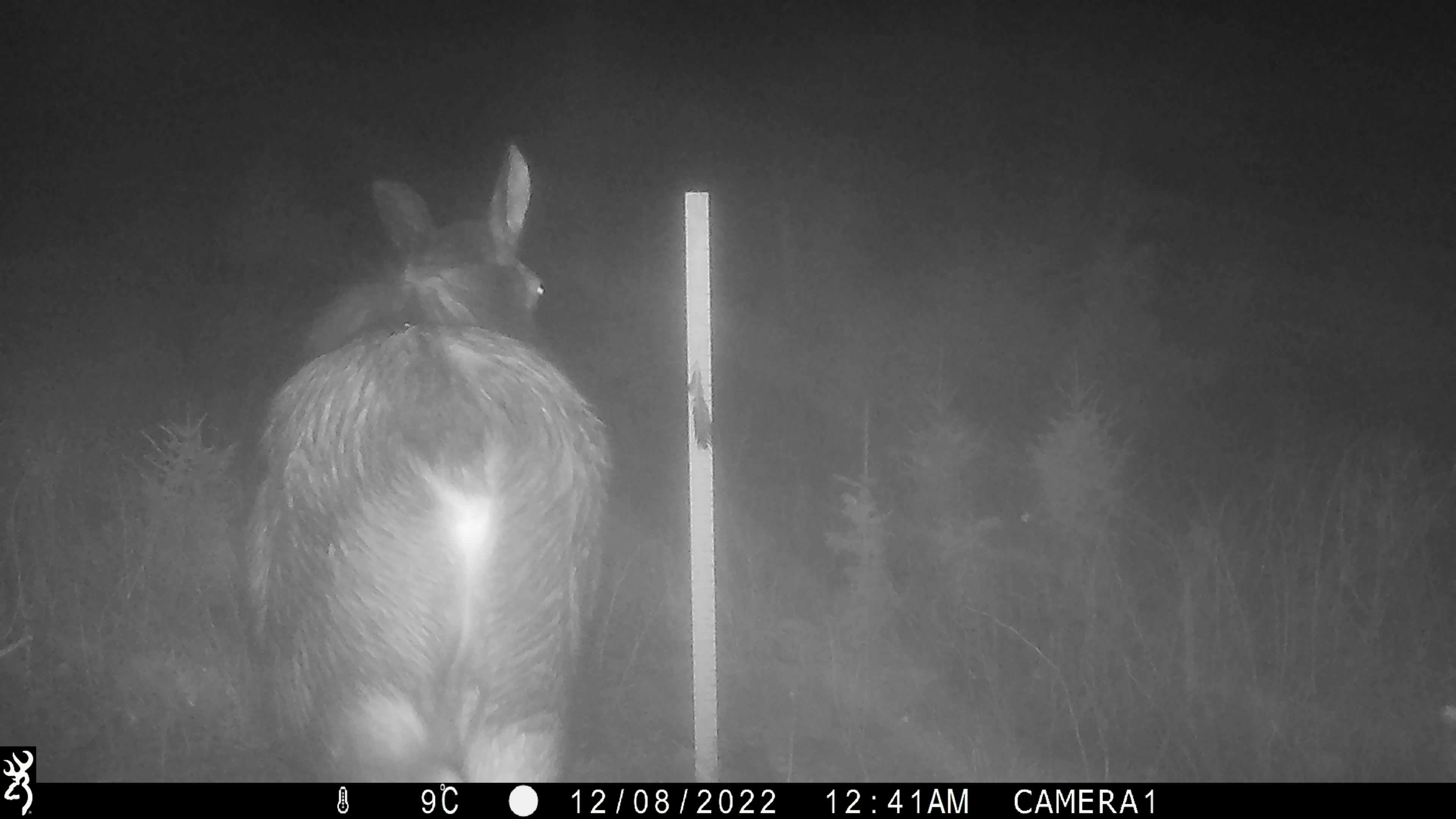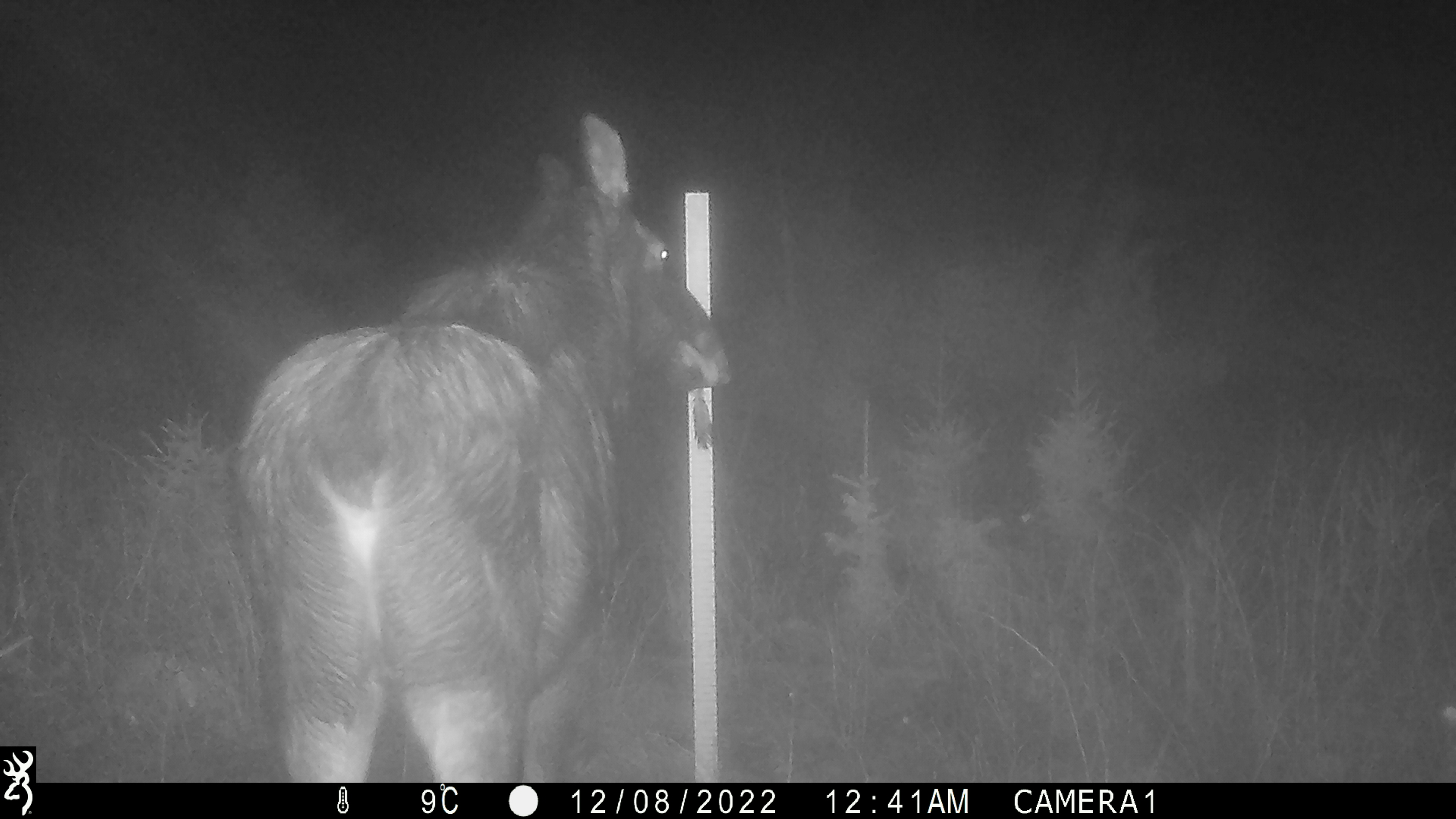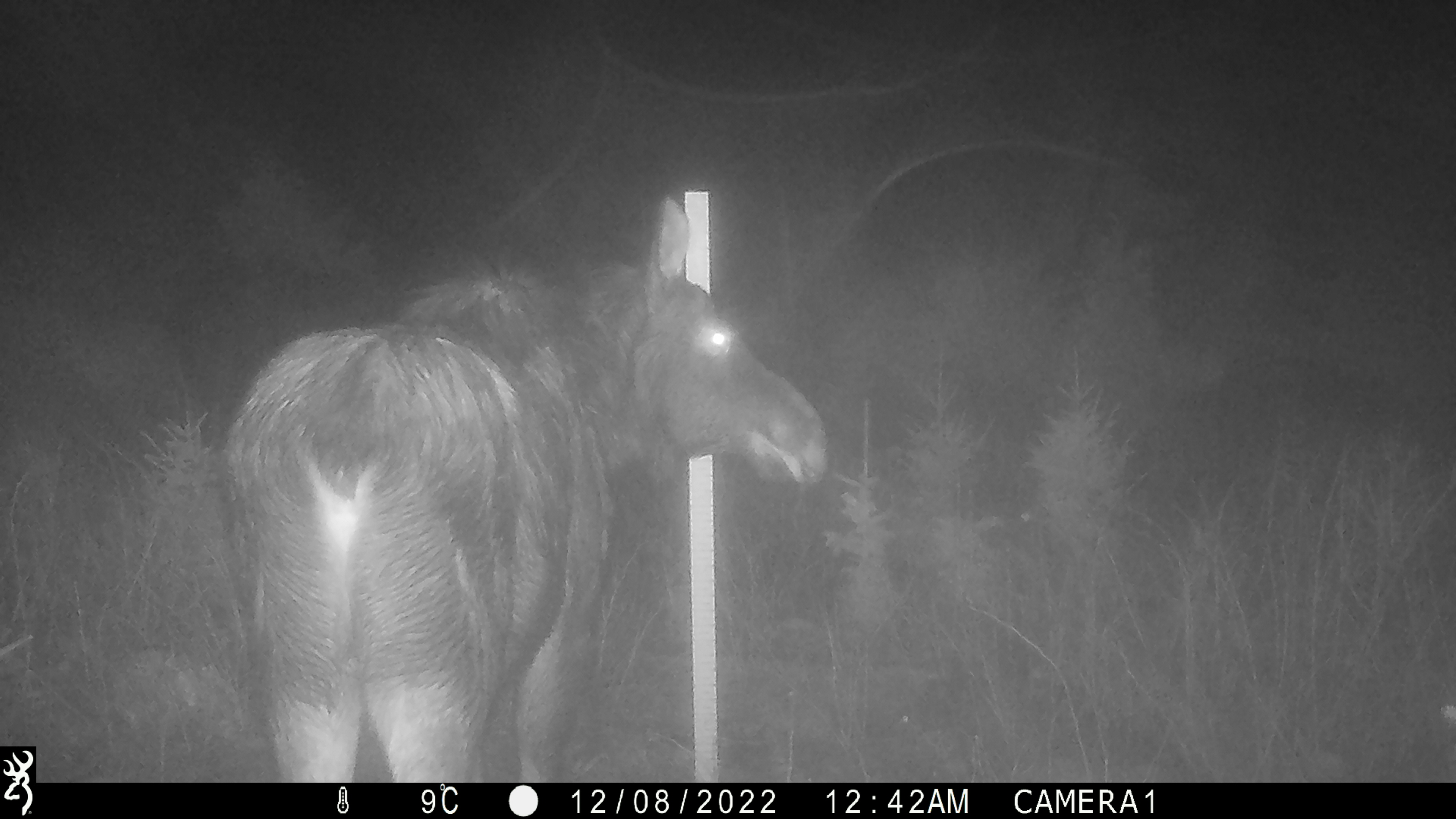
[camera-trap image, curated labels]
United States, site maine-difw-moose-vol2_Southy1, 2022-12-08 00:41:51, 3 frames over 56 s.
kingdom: Animalia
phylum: Chordata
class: Mammalia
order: Artiodactyla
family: Cervidae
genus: Alces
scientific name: Alces alces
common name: moose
Moose (Alces alces).